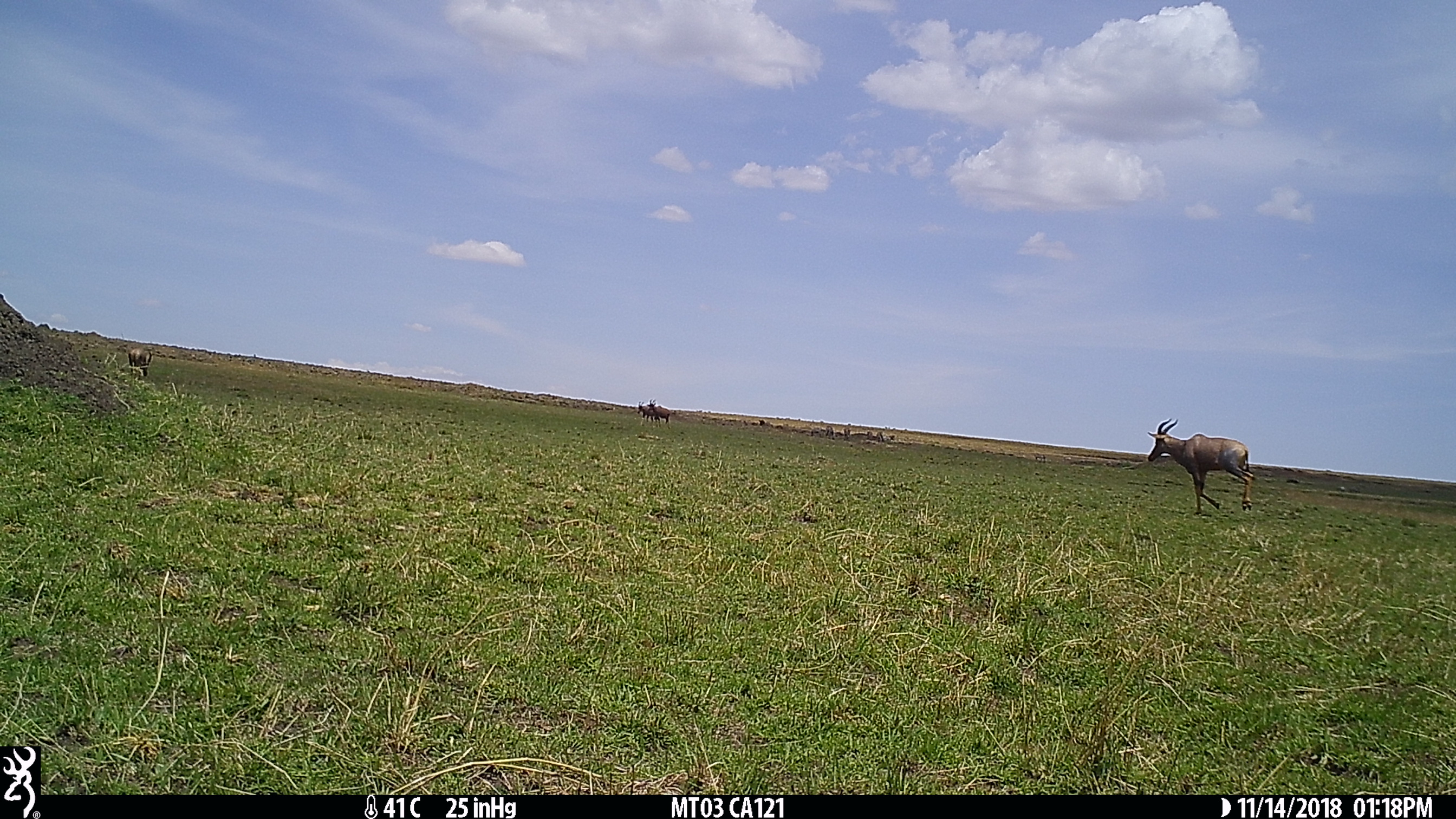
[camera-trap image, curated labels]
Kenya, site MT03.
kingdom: Animalia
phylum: Chordata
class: Mammalia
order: Artiodactyla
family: Bovidae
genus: Damaliscus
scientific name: Damaliscus lunatus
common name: topi